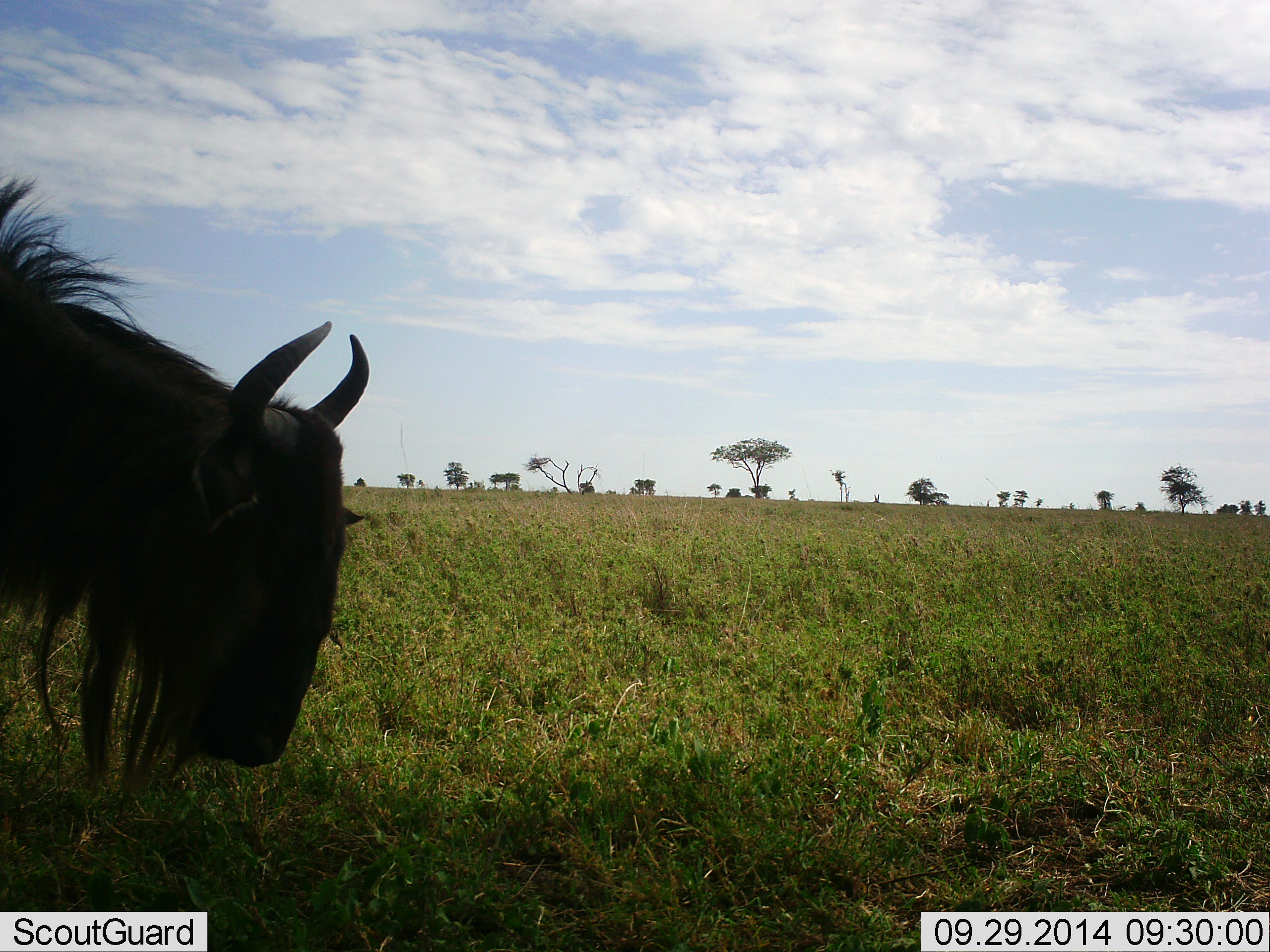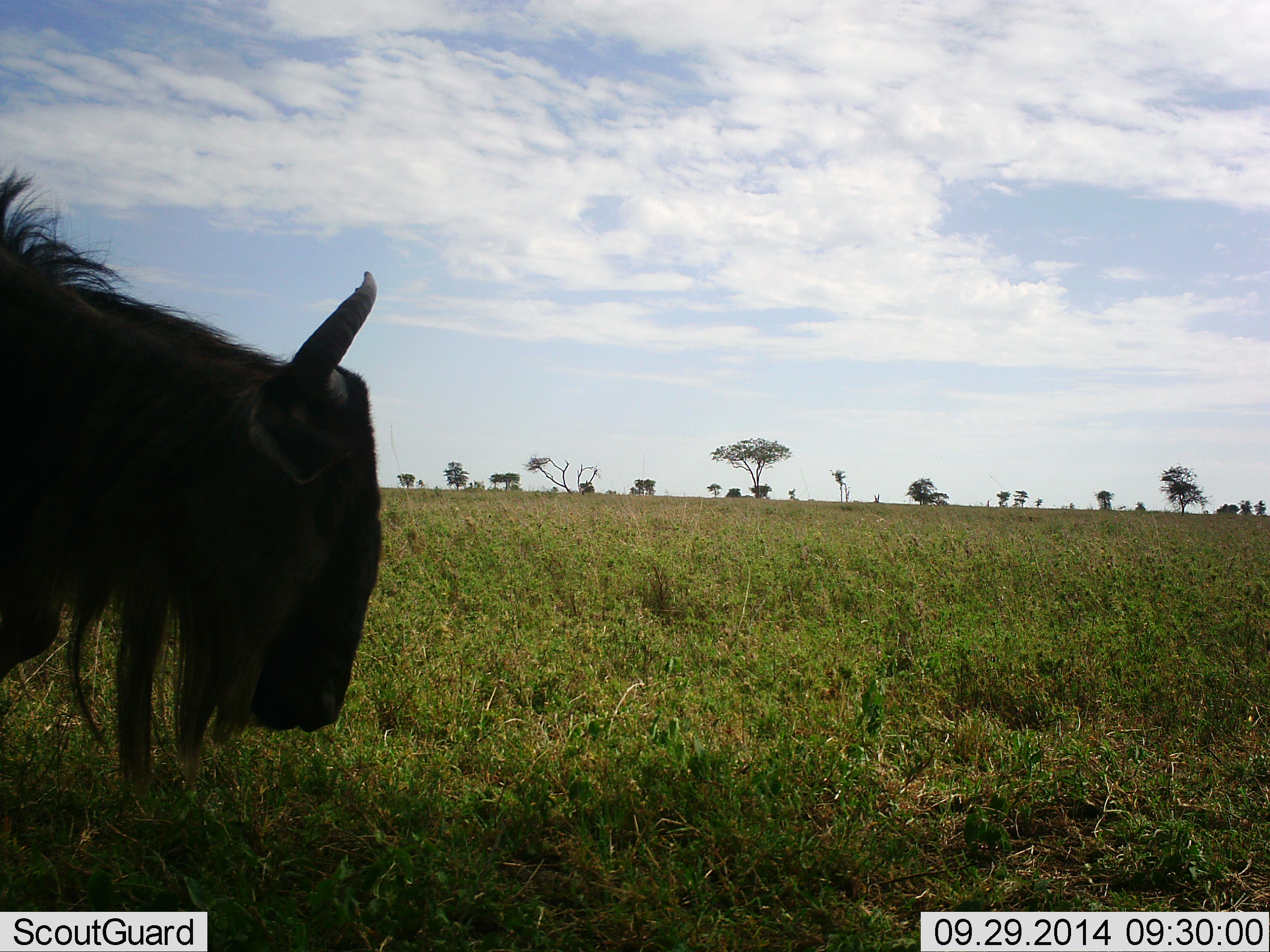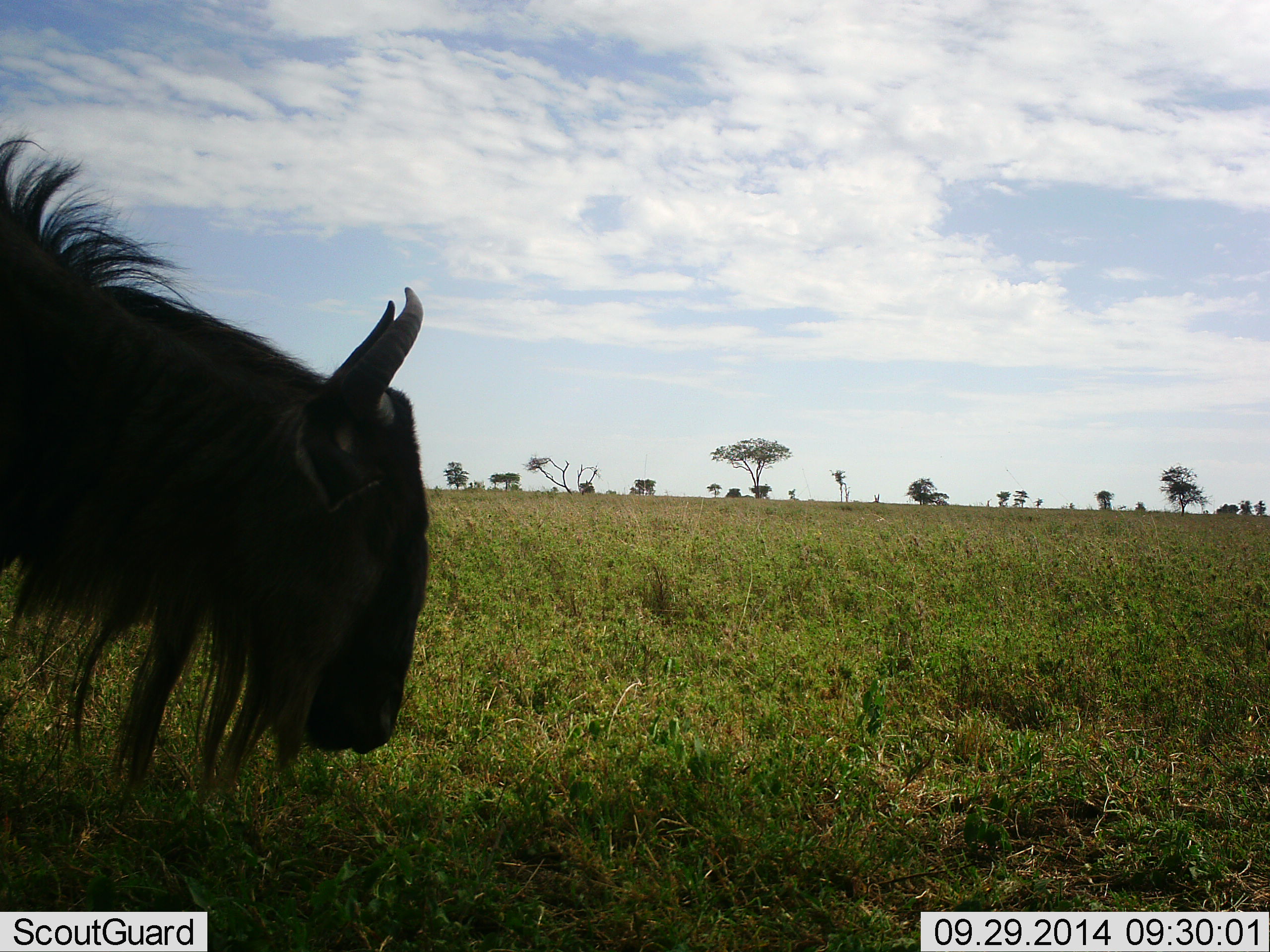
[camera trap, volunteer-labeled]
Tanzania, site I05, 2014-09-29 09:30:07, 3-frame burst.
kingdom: Animalia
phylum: Chordata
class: Mammalia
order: Artiodactyla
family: Bovidae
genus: Connochaetes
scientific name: Connochaetes taurinus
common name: blue wildebeest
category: wildebeest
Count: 1.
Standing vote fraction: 60%.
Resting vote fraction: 0%.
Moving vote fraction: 20%.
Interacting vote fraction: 0%.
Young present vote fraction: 0%.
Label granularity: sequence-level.